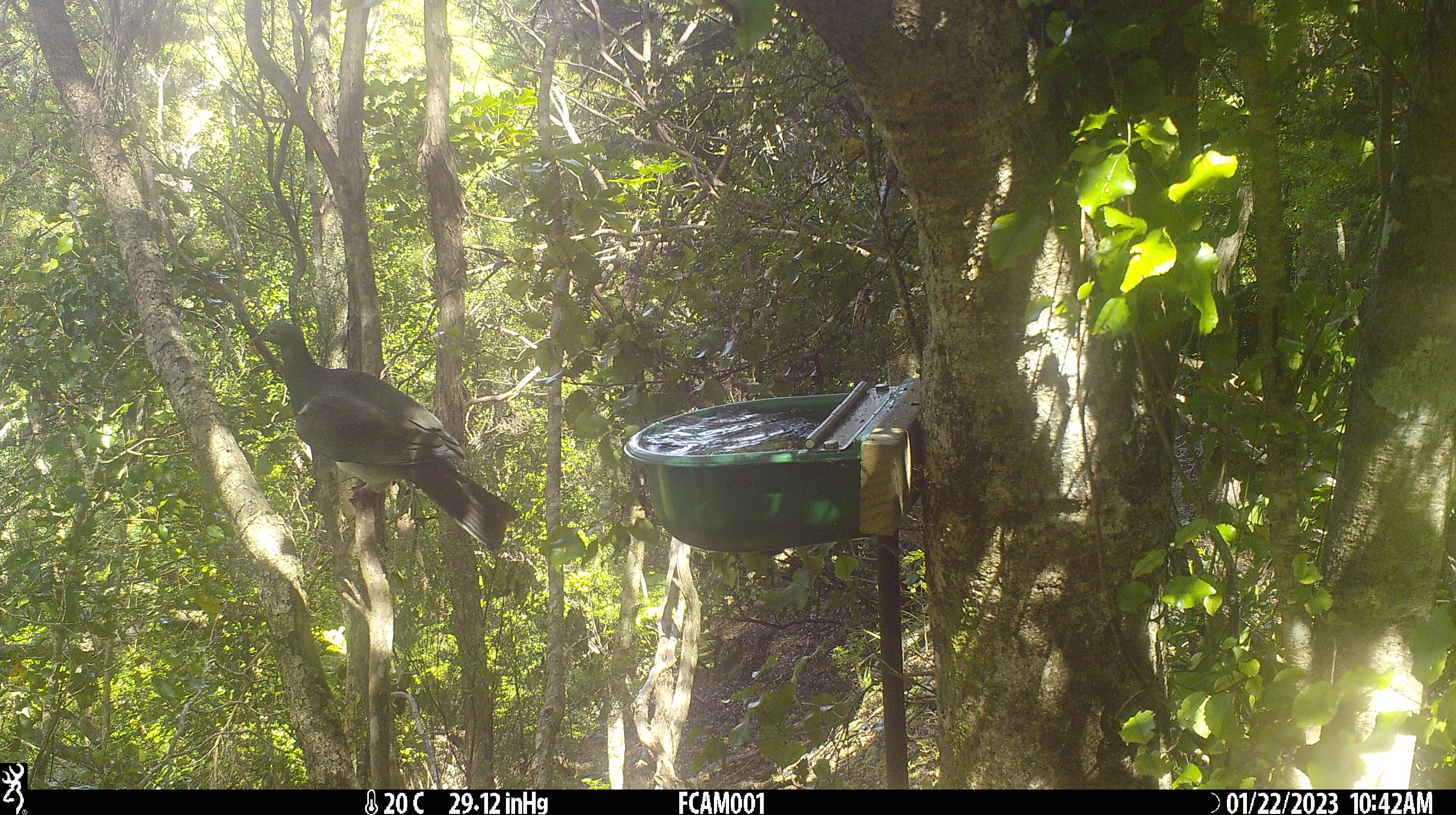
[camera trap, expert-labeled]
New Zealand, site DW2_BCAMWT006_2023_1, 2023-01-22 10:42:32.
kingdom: Animalia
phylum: Chordata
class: Aves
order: Columbiformes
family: Columbidae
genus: Hemiphaga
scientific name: Hemiphaga novaeseelandiae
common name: new zealand pigeon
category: kereru